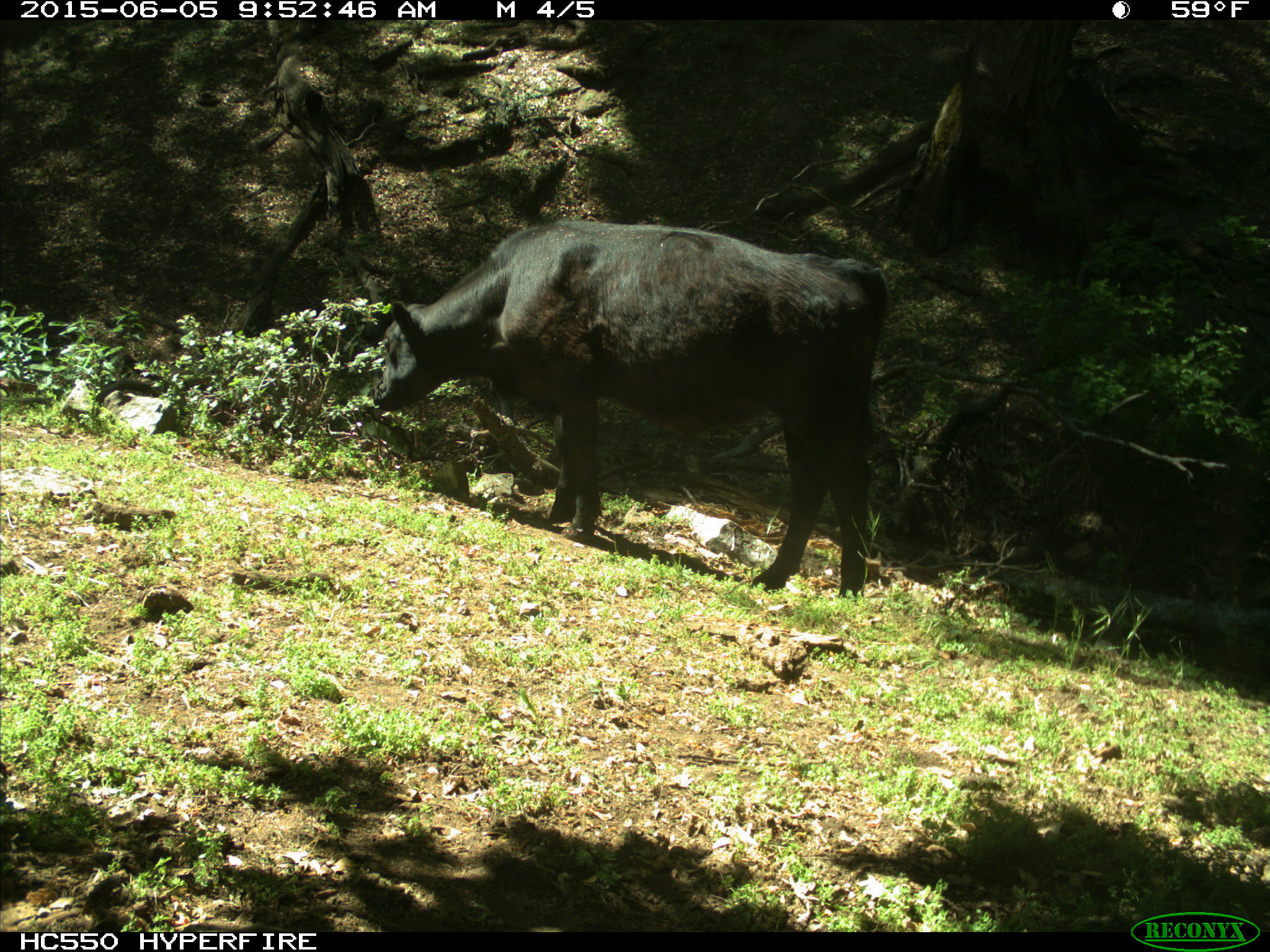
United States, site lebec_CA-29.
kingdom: Animalia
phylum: Chordata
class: Mammalia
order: Artiodactyla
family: Bovidae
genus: Bos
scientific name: Bos taurus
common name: domestic cow